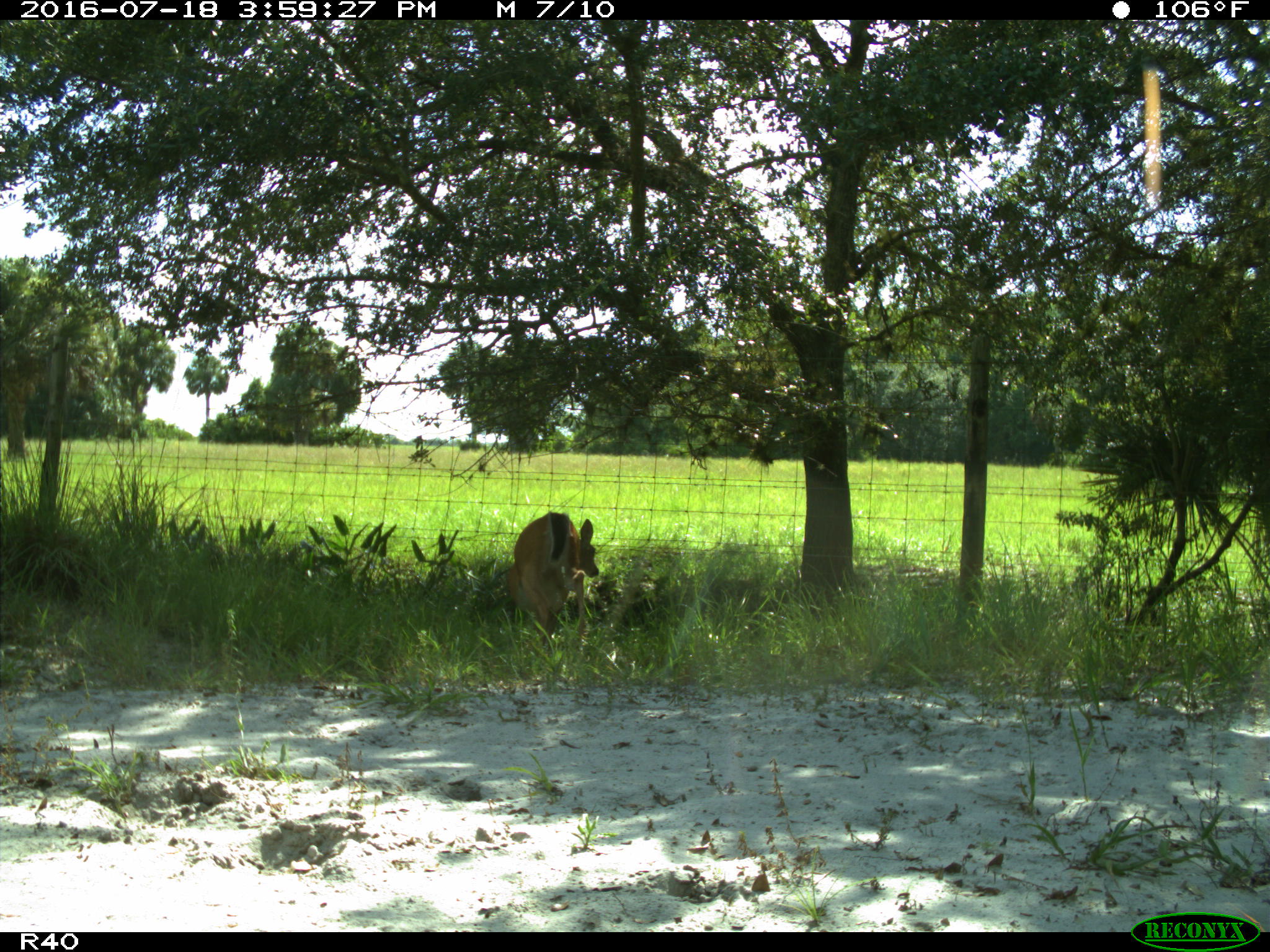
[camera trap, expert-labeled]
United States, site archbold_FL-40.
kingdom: Animalia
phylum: Chordata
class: Mammalia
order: Artiodactyla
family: Cervidae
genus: Odocoileus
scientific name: Odocoileus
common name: deer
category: unidentified deer